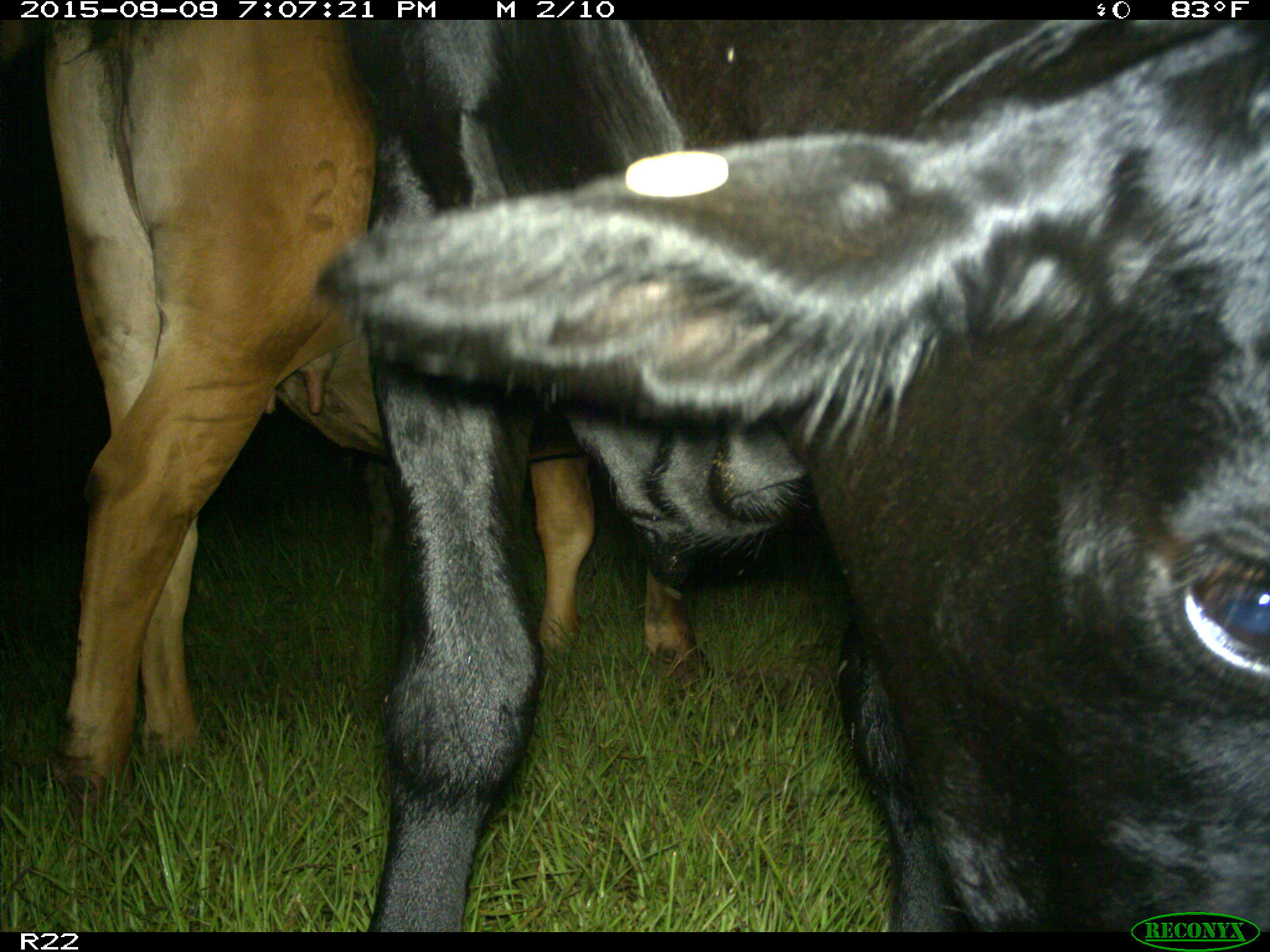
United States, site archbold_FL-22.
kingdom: Animalia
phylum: Chordata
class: Mammalia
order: Artiodactyla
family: Bovidae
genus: Bos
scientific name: Bos taurus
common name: domestic cow